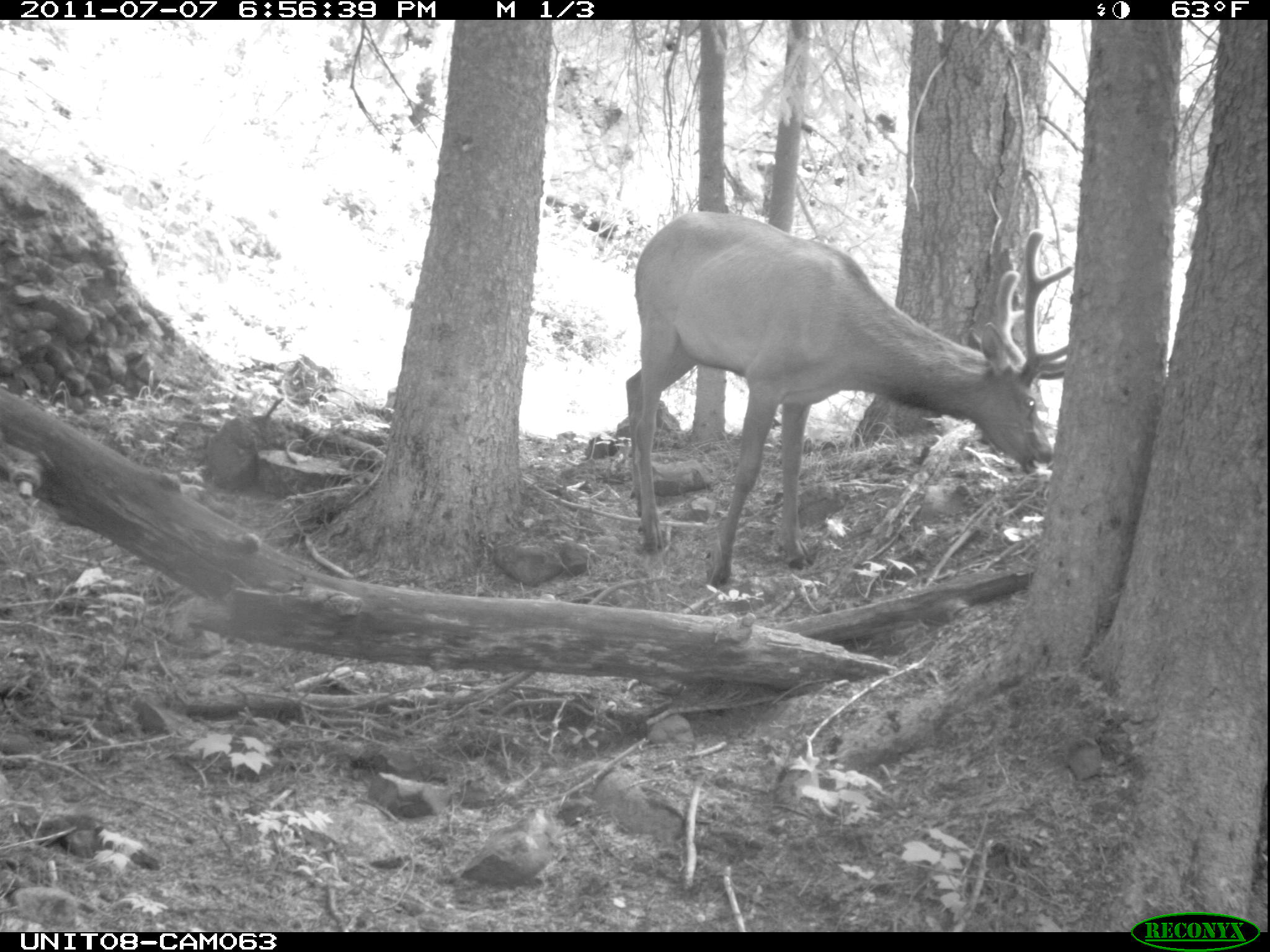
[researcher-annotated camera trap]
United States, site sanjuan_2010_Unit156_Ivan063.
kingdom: Animalia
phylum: Chordata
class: Mammalia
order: Artiodactyla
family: Cervidae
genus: Cervus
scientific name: Cervus elaphus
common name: red deer